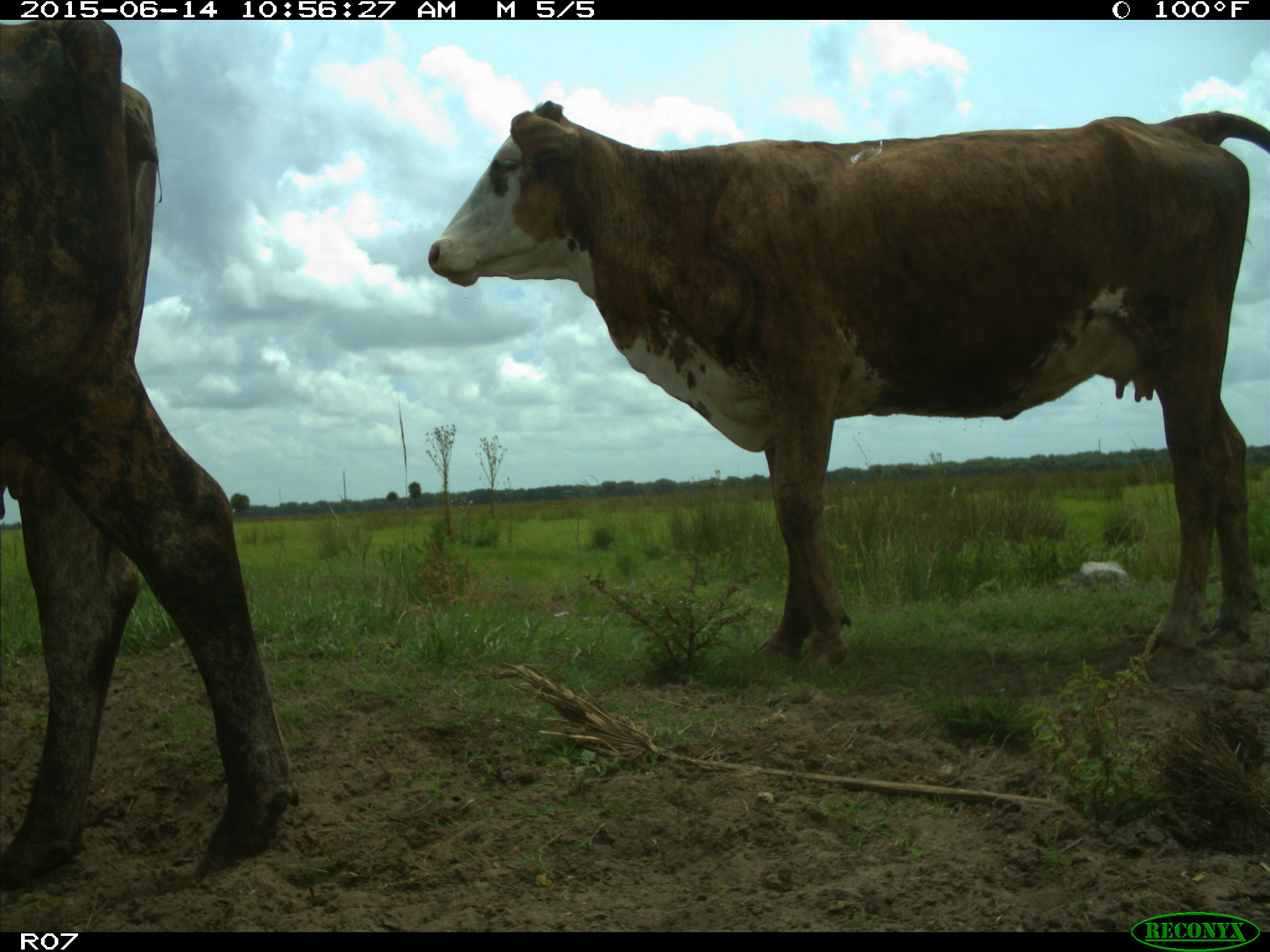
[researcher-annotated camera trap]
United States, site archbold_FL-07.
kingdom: Animalia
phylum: Chordata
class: Mammalia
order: Artiodactyla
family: Bovidae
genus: Bos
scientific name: Bos taurus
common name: domestic cow